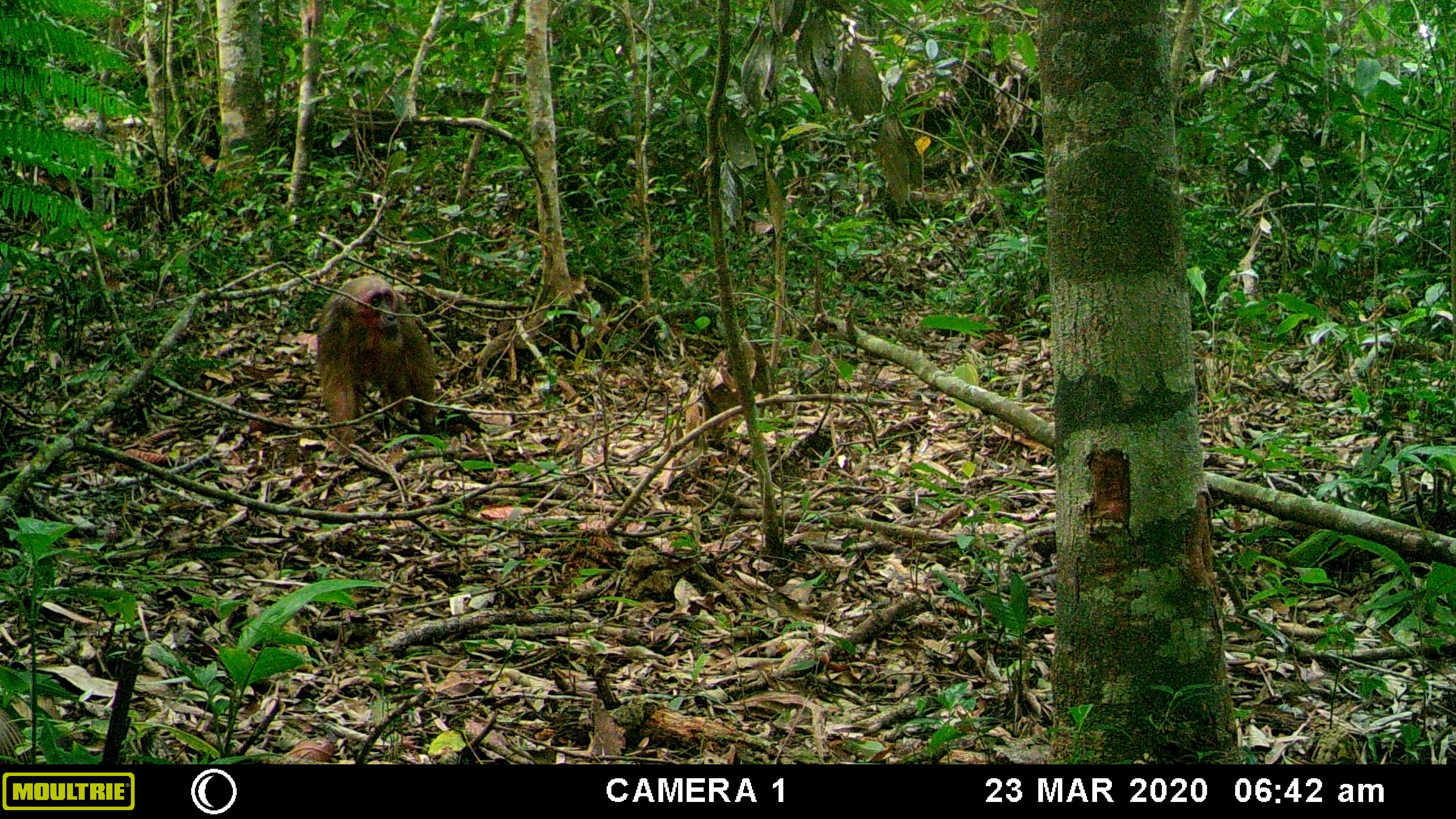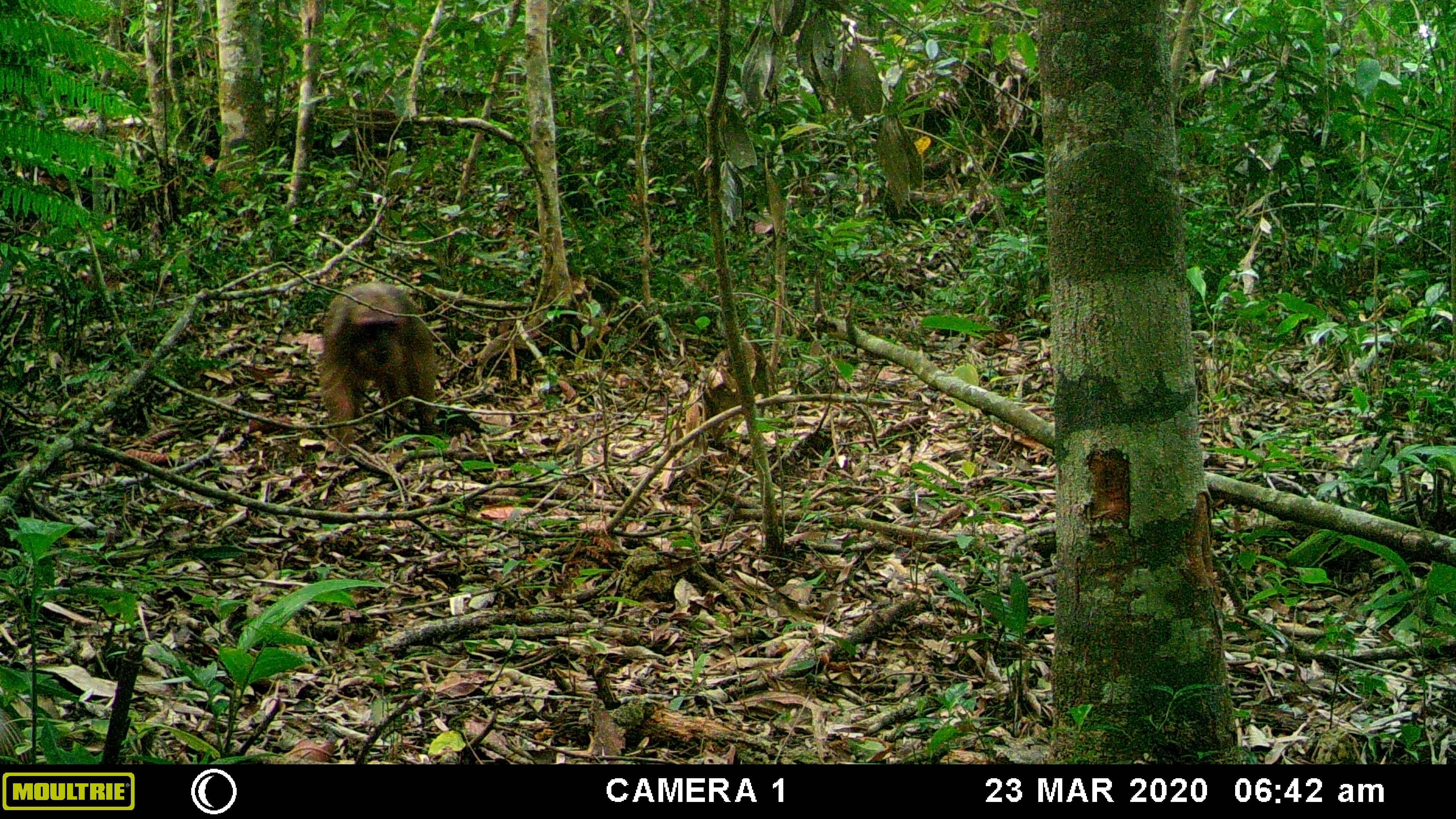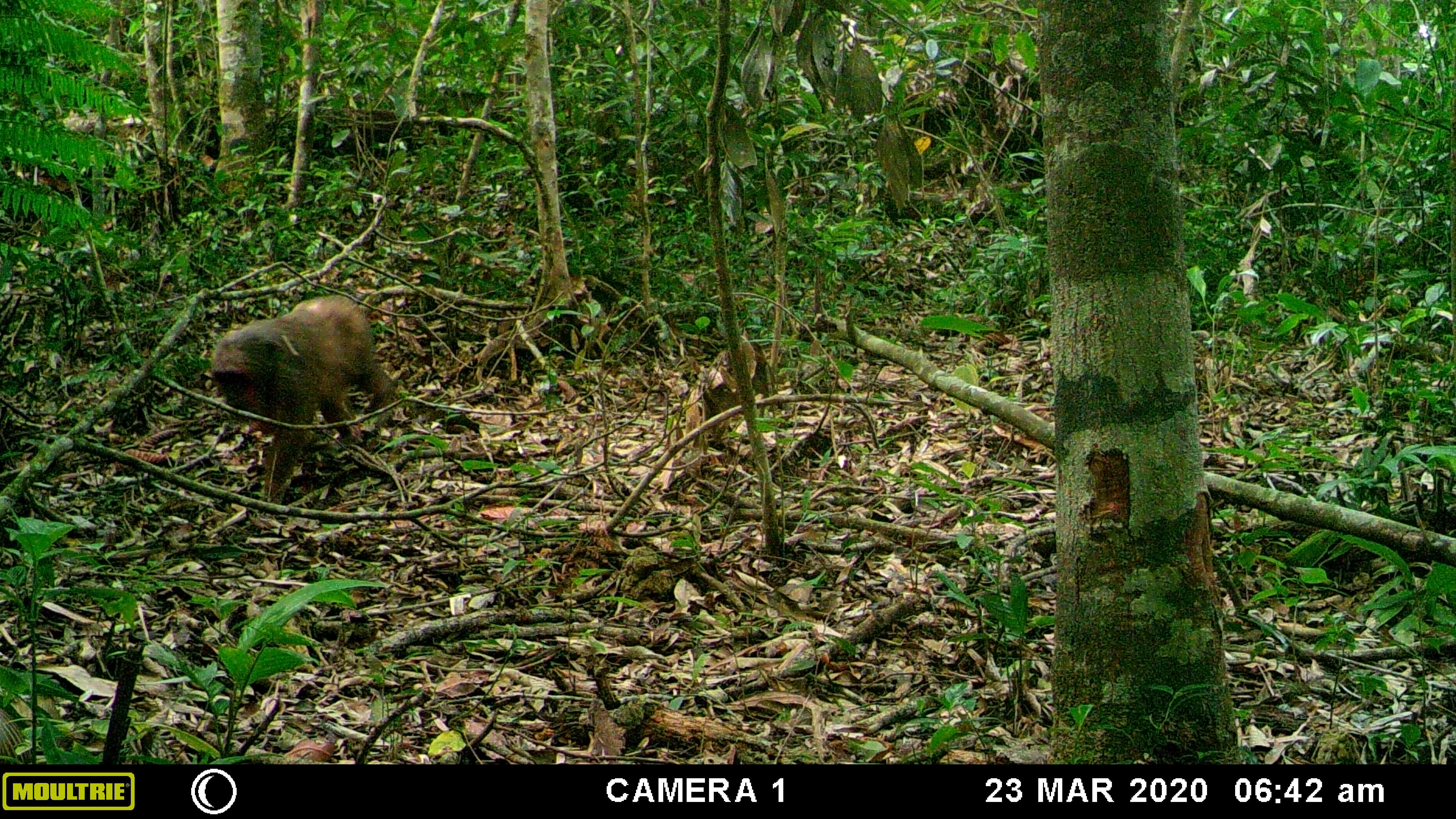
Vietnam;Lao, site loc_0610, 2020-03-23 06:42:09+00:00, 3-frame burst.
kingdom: Animalia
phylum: Chordata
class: Mammalia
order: Primates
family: Cercopithecidae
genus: Macaca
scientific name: Macaca arctoides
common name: stump-tailed macaque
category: stump tailed macaque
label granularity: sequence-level